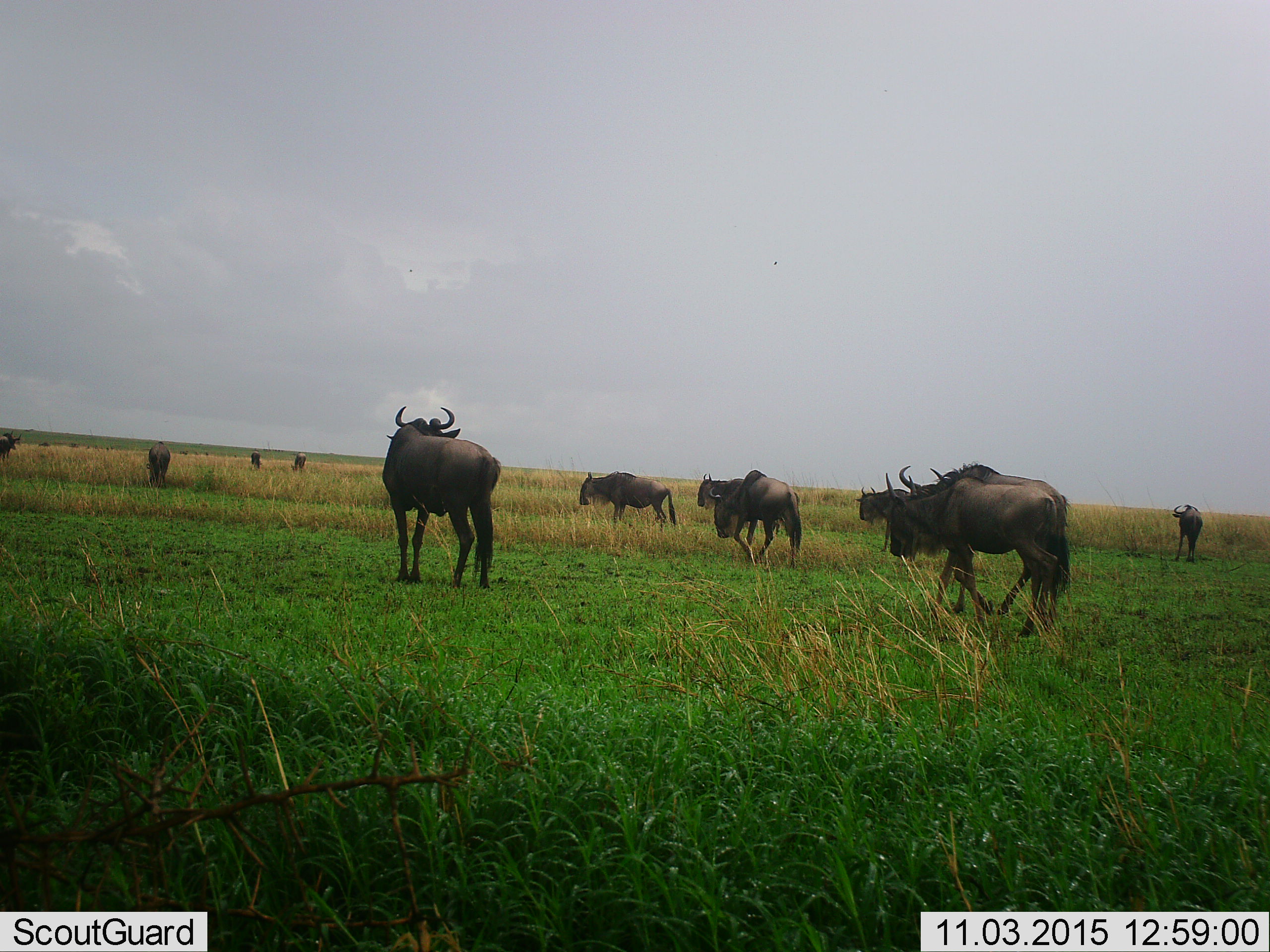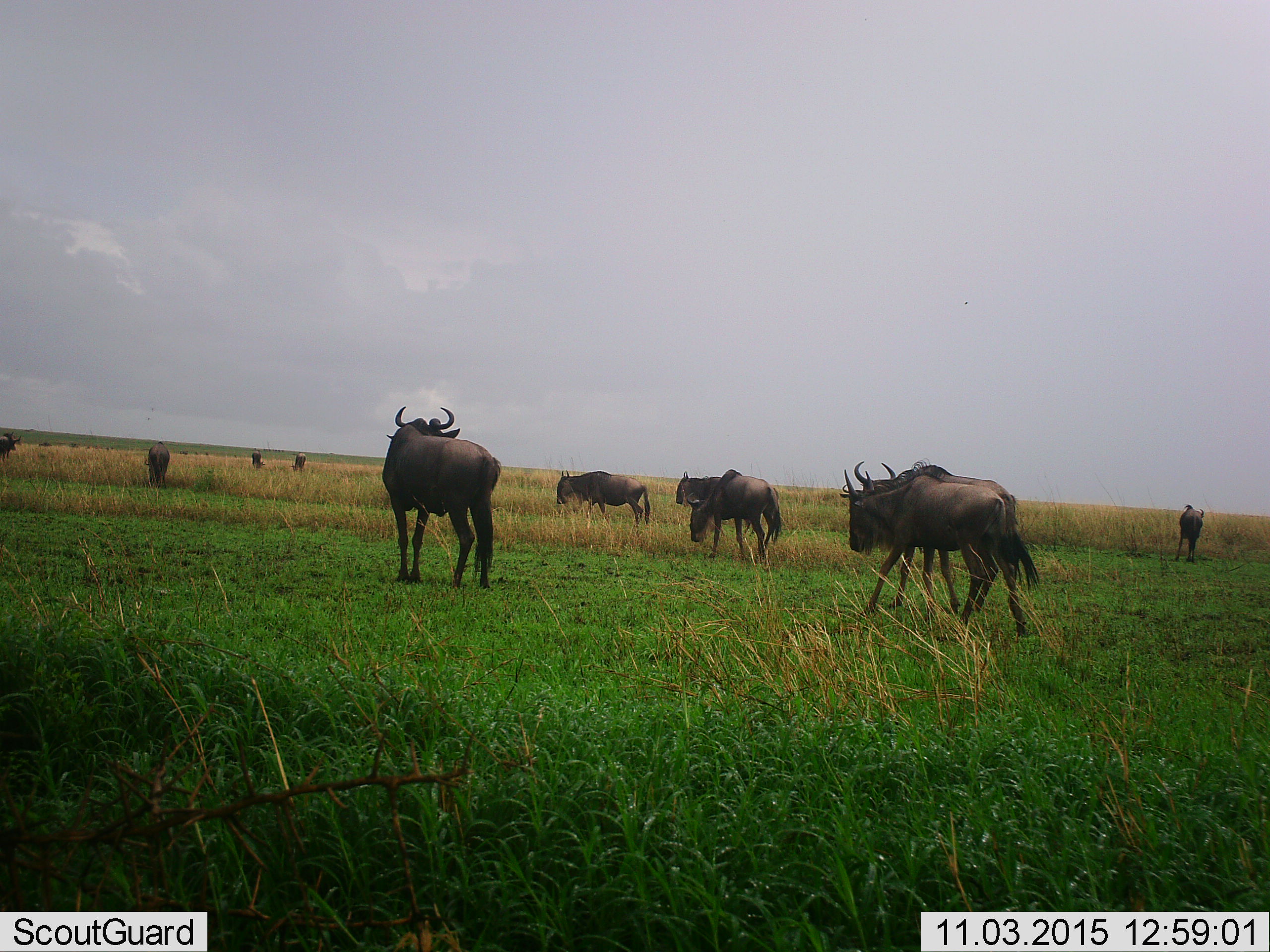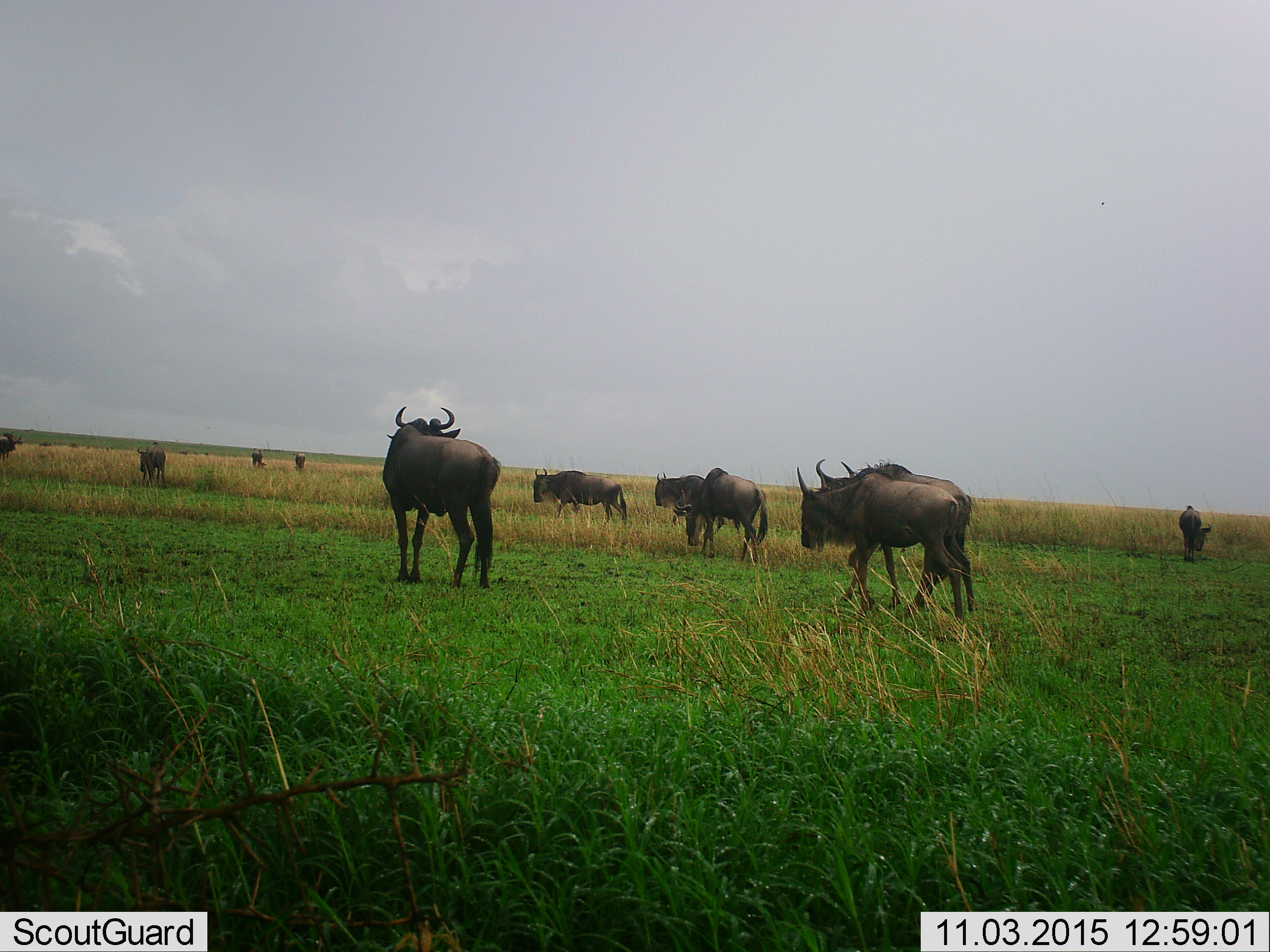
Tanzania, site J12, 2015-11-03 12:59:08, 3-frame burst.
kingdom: Animalia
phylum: Chordata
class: Mammalia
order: Artiodactyla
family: Bovidae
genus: Connochaetes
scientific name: Connochaetes taurinus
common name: blue wildebeest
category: wildebeest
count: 11-50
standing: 57%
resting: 0%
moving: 100%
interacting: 0%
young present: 0%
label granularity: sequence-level